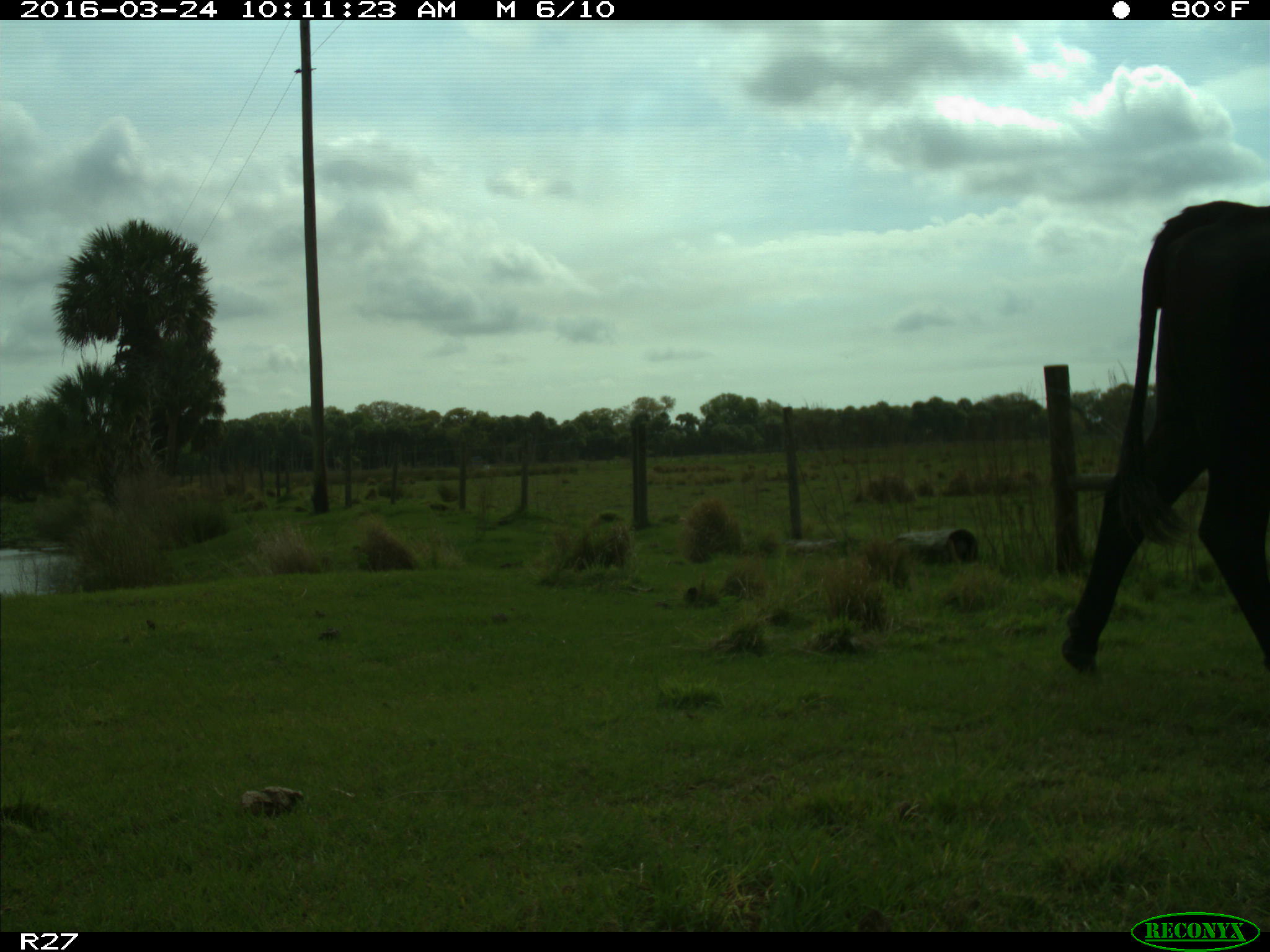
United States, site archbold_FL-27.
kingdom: Animalia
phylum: Chordata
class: Mammalia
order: Artiodactyla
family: Bovidae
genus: Bos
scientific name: Bos taurus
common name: domestic cow